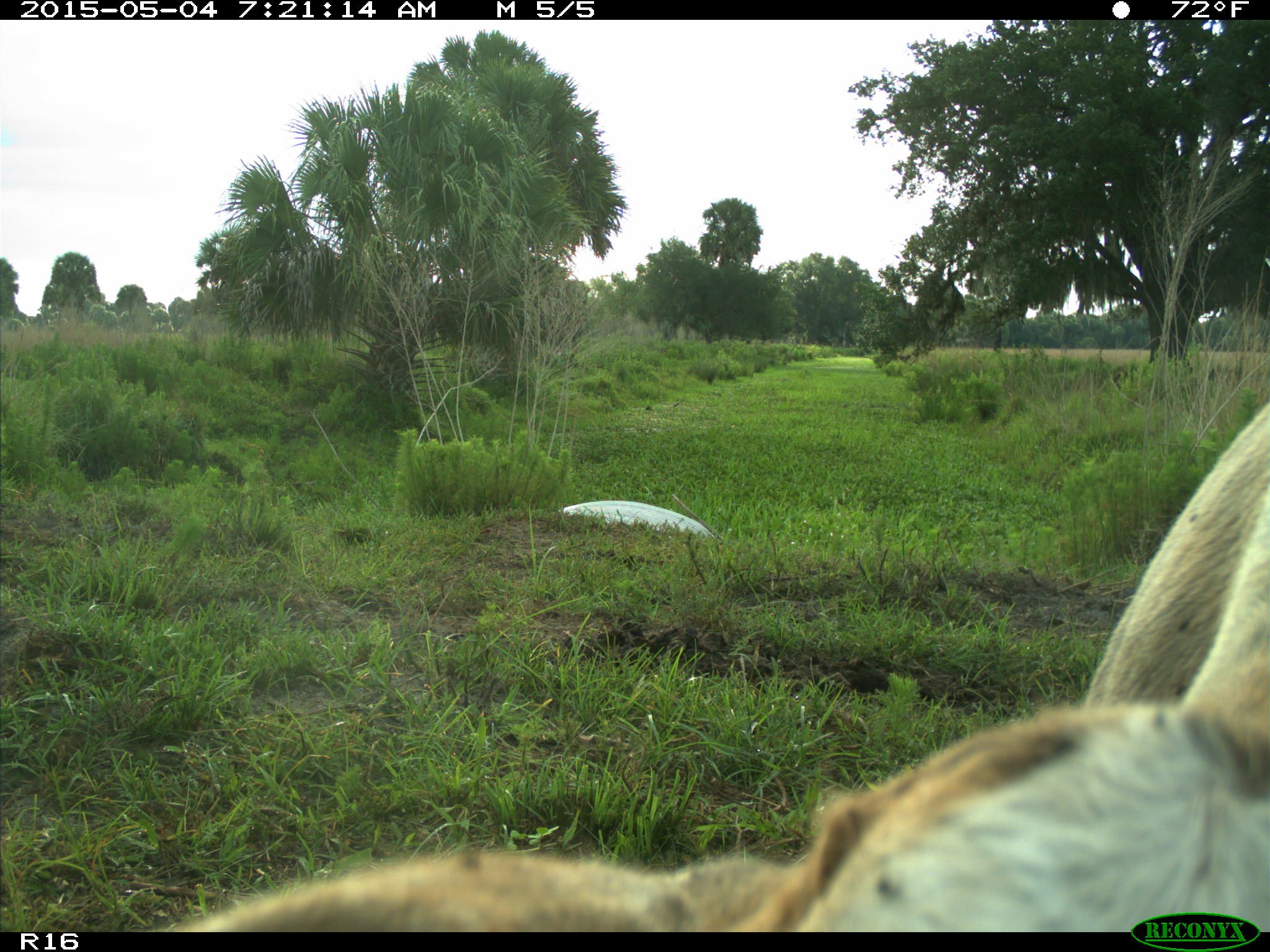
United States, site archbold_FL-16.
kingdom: Animalia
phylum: Chordata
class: Mammalia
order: Artiodactyla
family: Bovidae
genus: Bos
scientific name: Bos taurus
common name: domestic cow